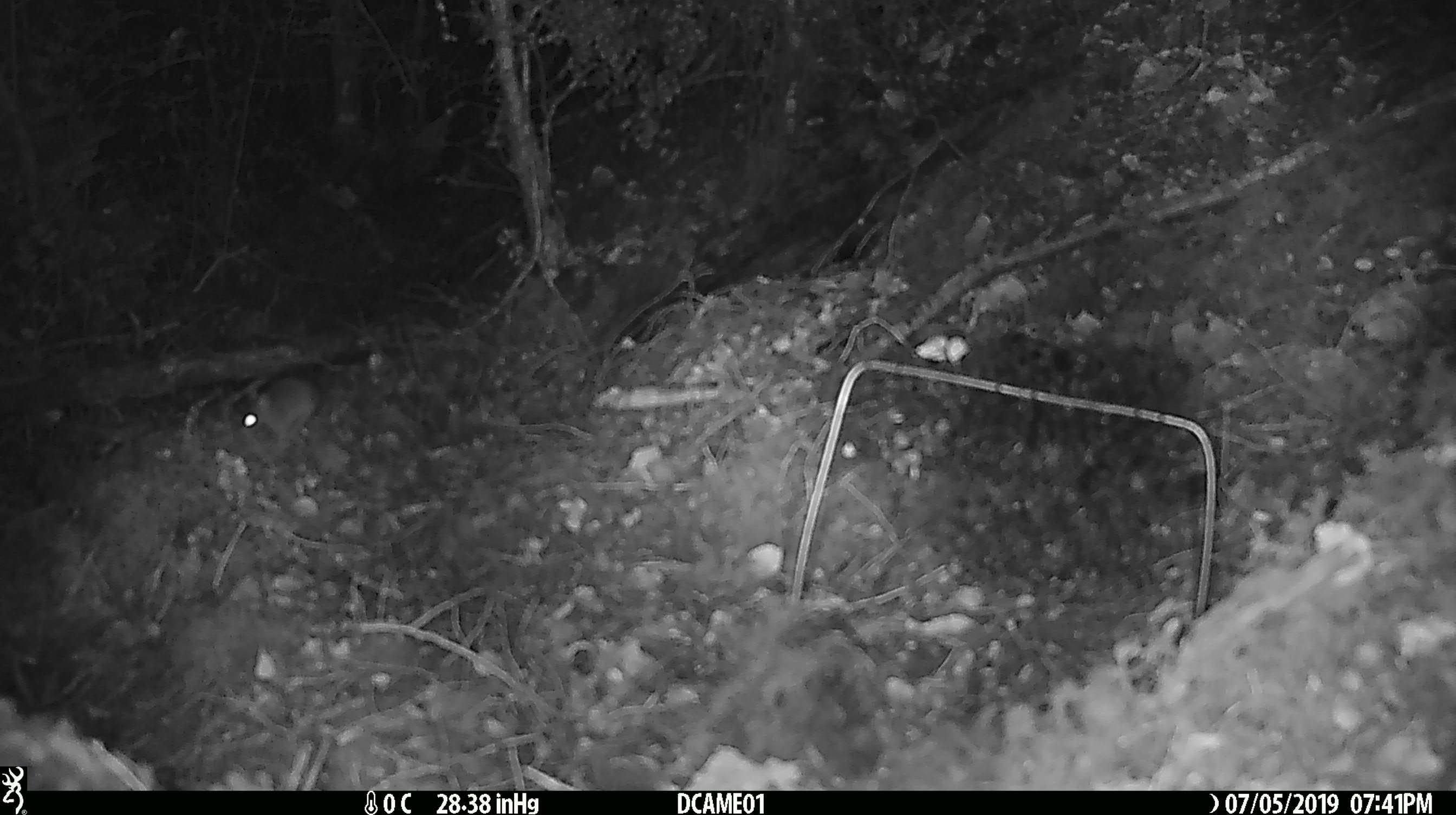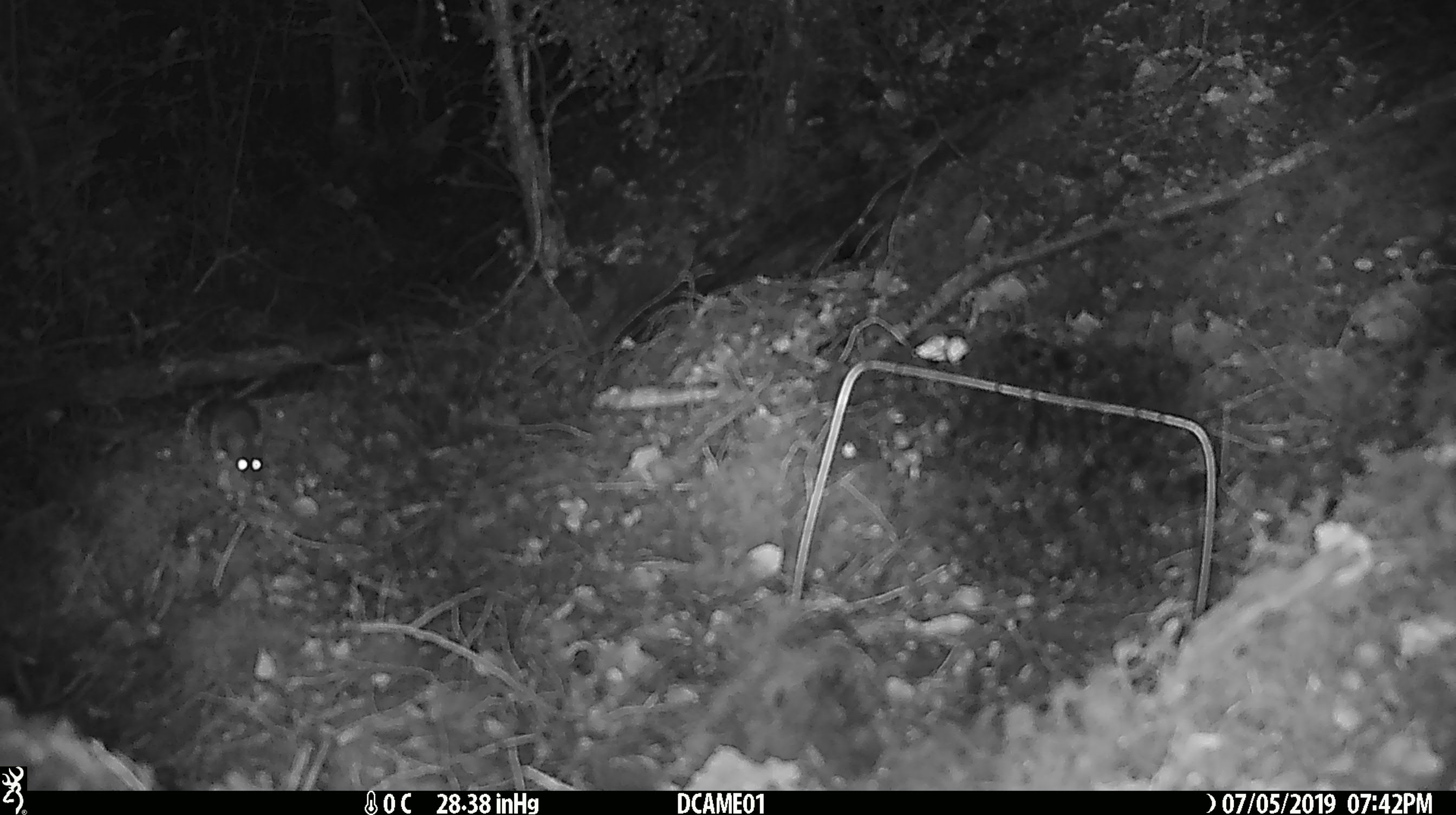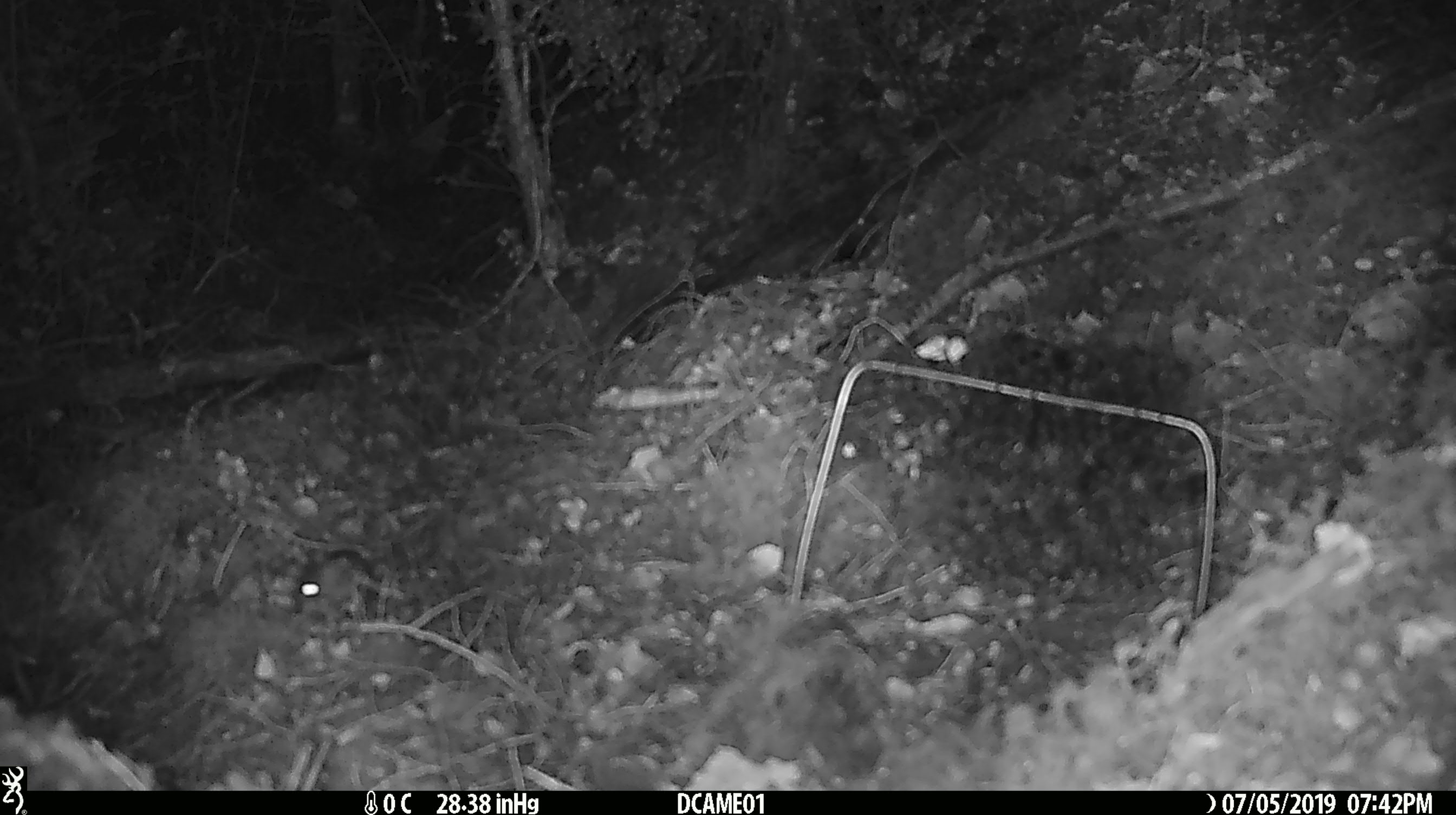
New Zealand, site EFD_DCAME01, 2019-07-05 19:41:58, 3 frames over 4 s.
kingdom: Animalia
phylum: Chordata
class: Mammalia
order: Rodentia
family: Muridae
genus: Mus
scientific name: Mus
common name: mouse